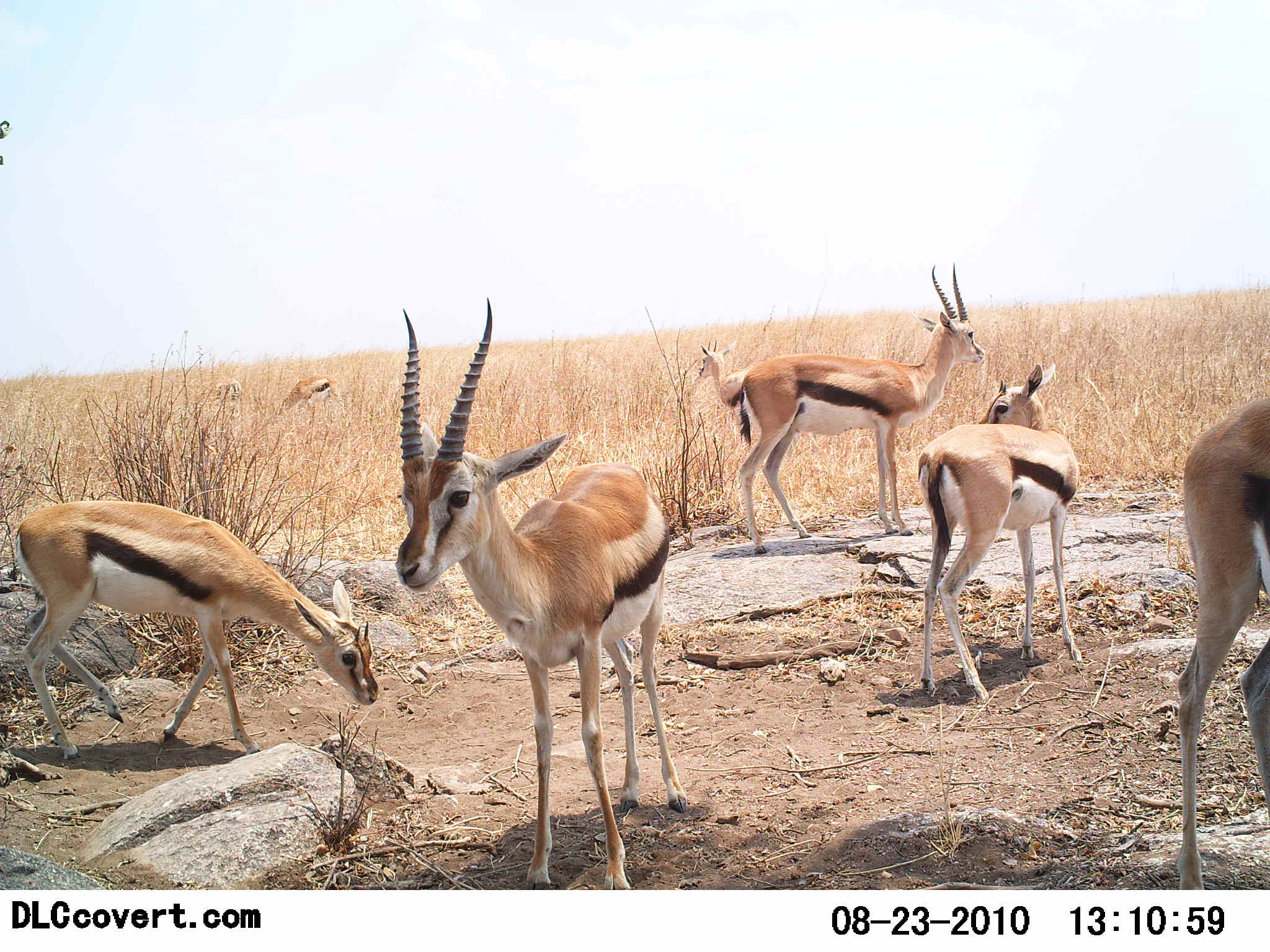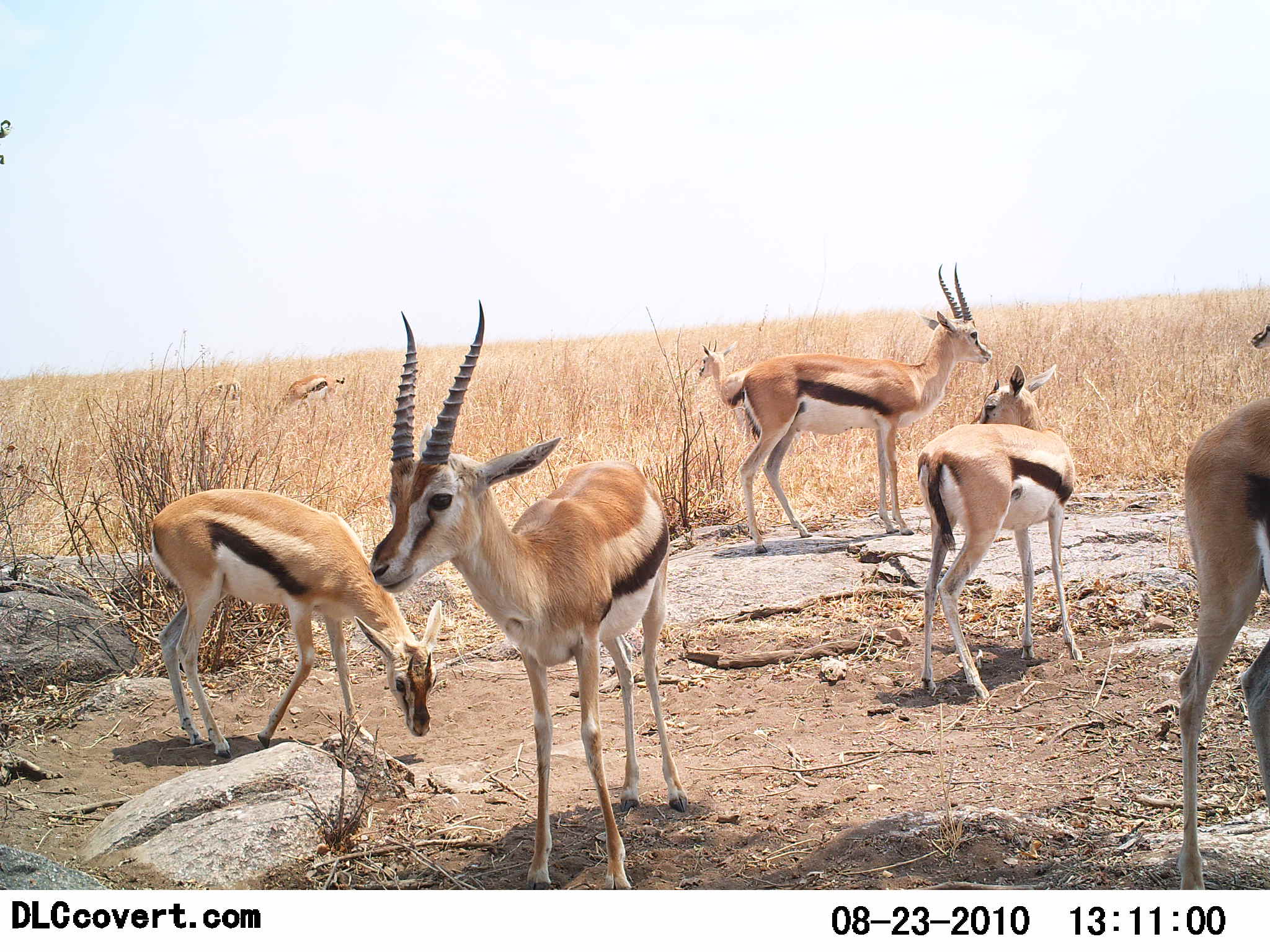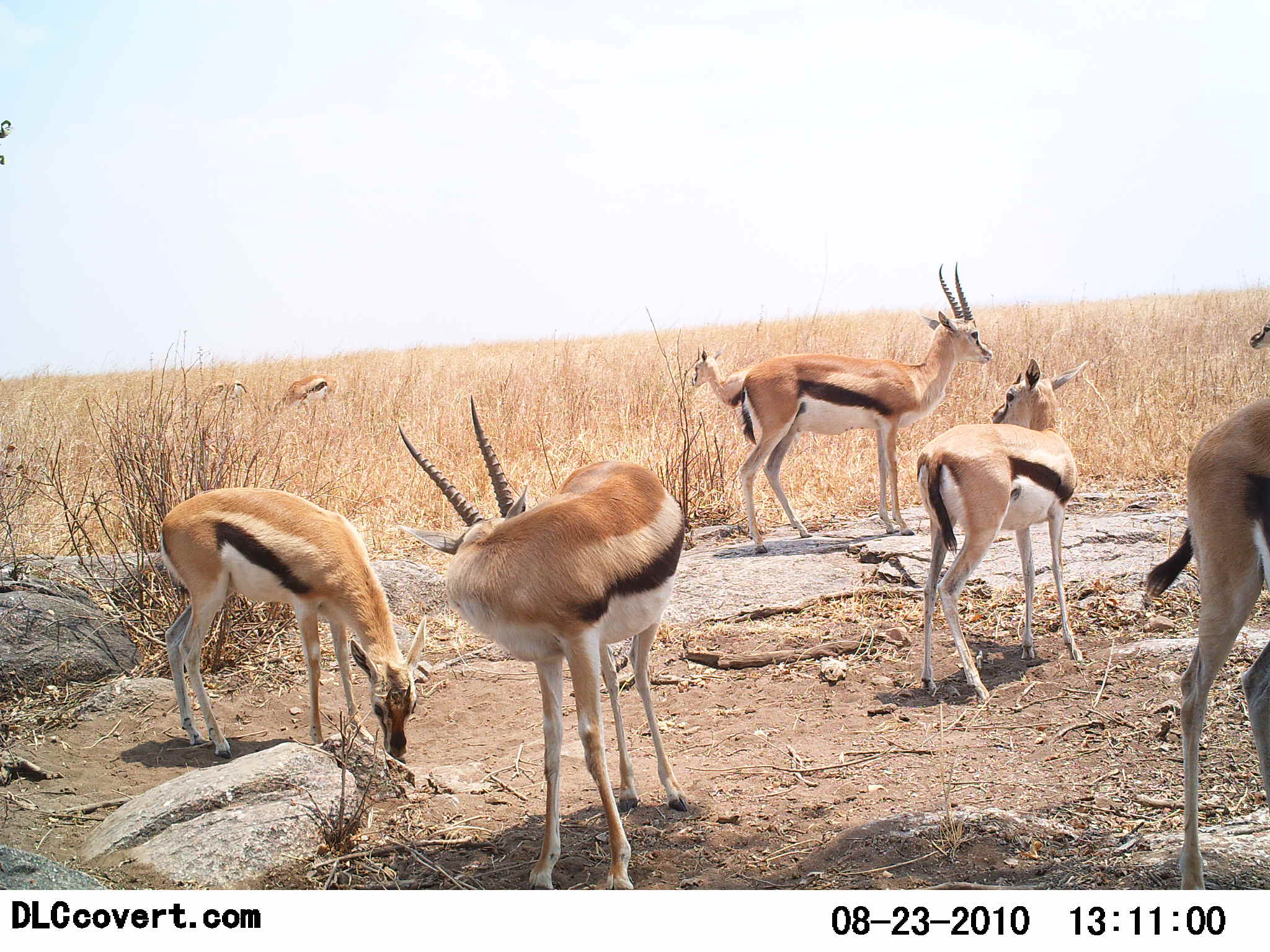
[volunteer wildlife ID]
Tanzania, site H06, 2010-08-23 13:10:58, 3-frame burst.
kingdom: Animalia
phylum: Chordata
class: Mammalia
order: Artiodactyla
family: Bovidae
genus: Eudorcas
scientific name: Eudorcas thomsonii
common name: thomson's gazelle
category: gazellethomsons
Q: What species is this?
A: Gazellethomsons (thomson's gazelle) (Eudorcas thomsonii).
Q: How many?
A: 8.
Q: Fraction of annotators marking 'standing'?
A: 100%.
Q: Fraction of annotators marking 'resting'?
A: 0%.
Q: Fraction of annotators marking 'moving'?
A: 27%.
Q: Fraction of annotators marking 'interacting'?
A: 0%.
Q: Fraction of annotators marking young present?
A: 9%.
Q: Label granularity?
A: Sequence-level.